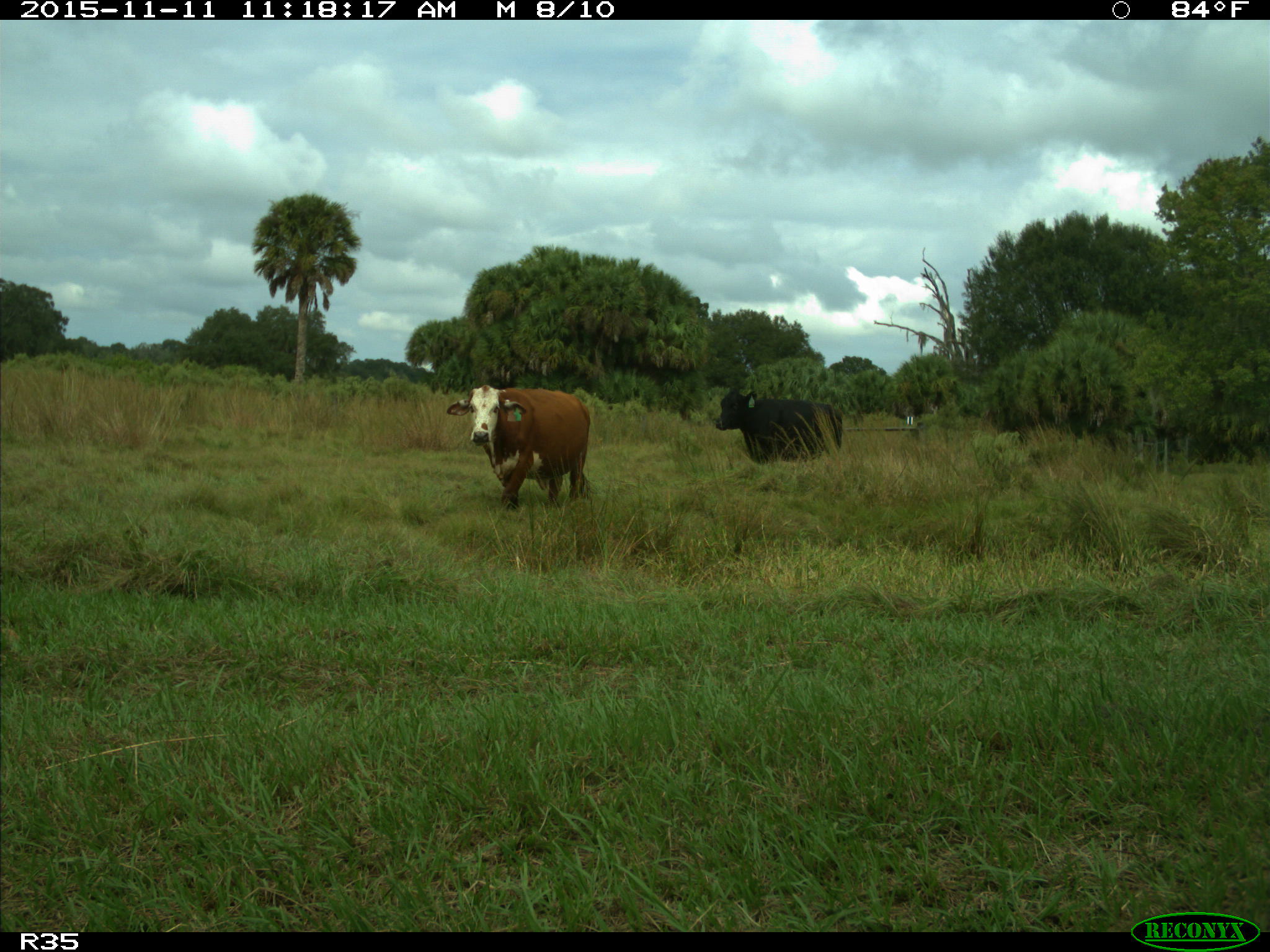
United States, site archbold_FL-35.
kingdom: Animalia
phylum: Chordata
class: Mammalia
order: Artiodactyla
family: Bovidae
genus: Bos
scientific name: Bos taurus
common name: domestic cow